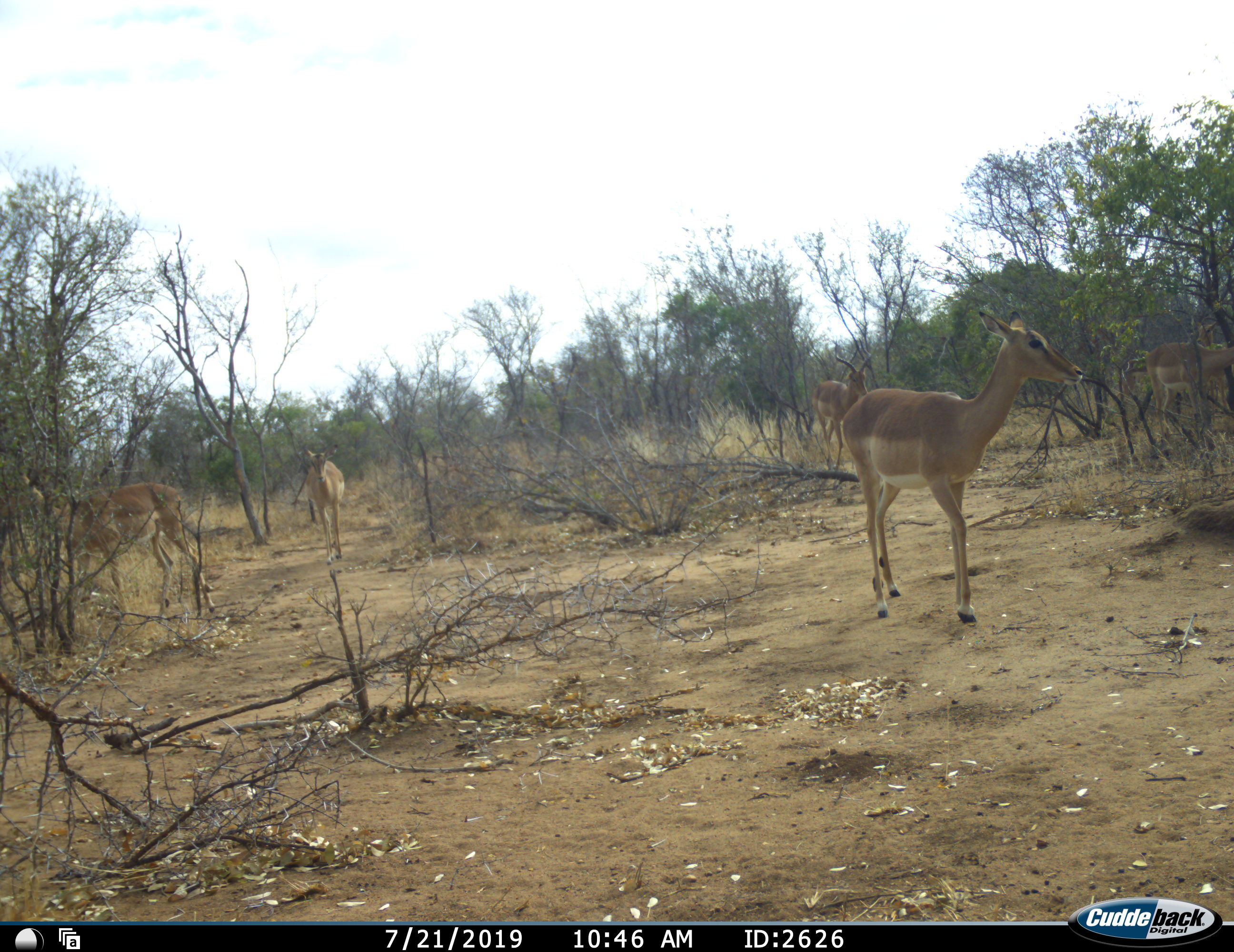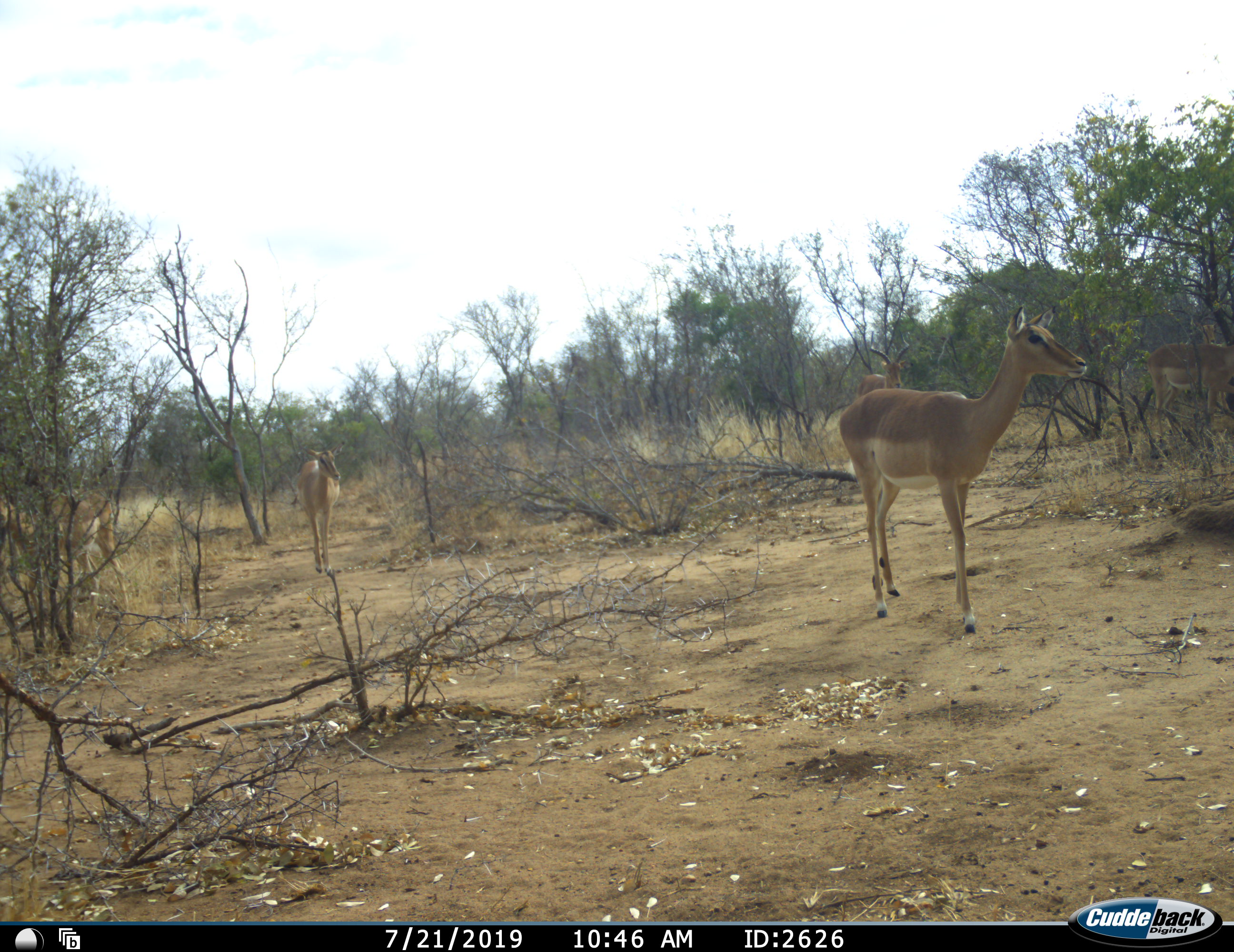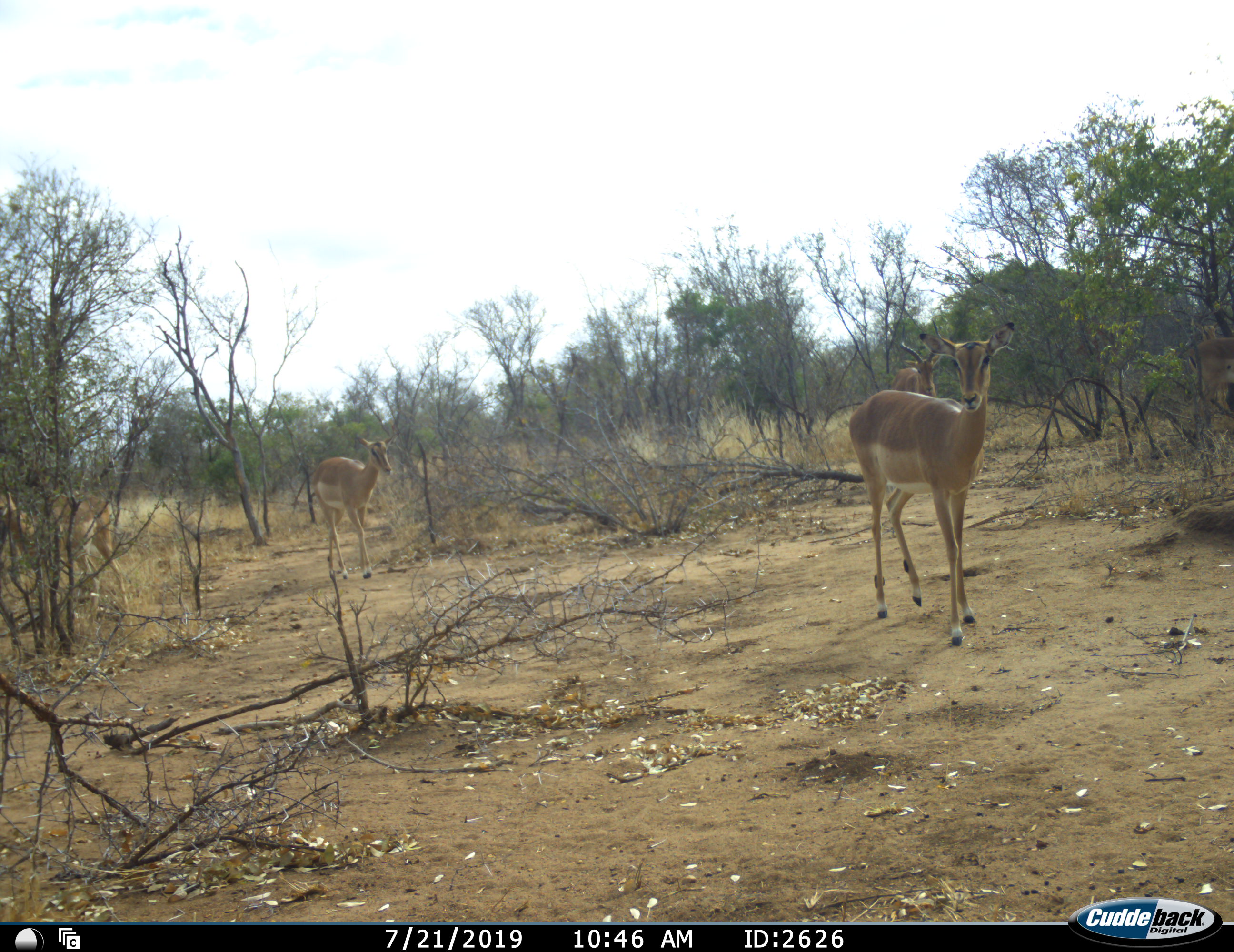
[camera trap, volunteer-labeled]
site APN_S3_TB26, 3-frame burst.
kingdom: Animalia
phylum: Chordata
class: Mammalia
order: Artiodactyla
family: Bovidae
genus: Aepyceros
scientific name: Aepyceros melampus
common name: impala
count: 5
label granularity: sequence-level